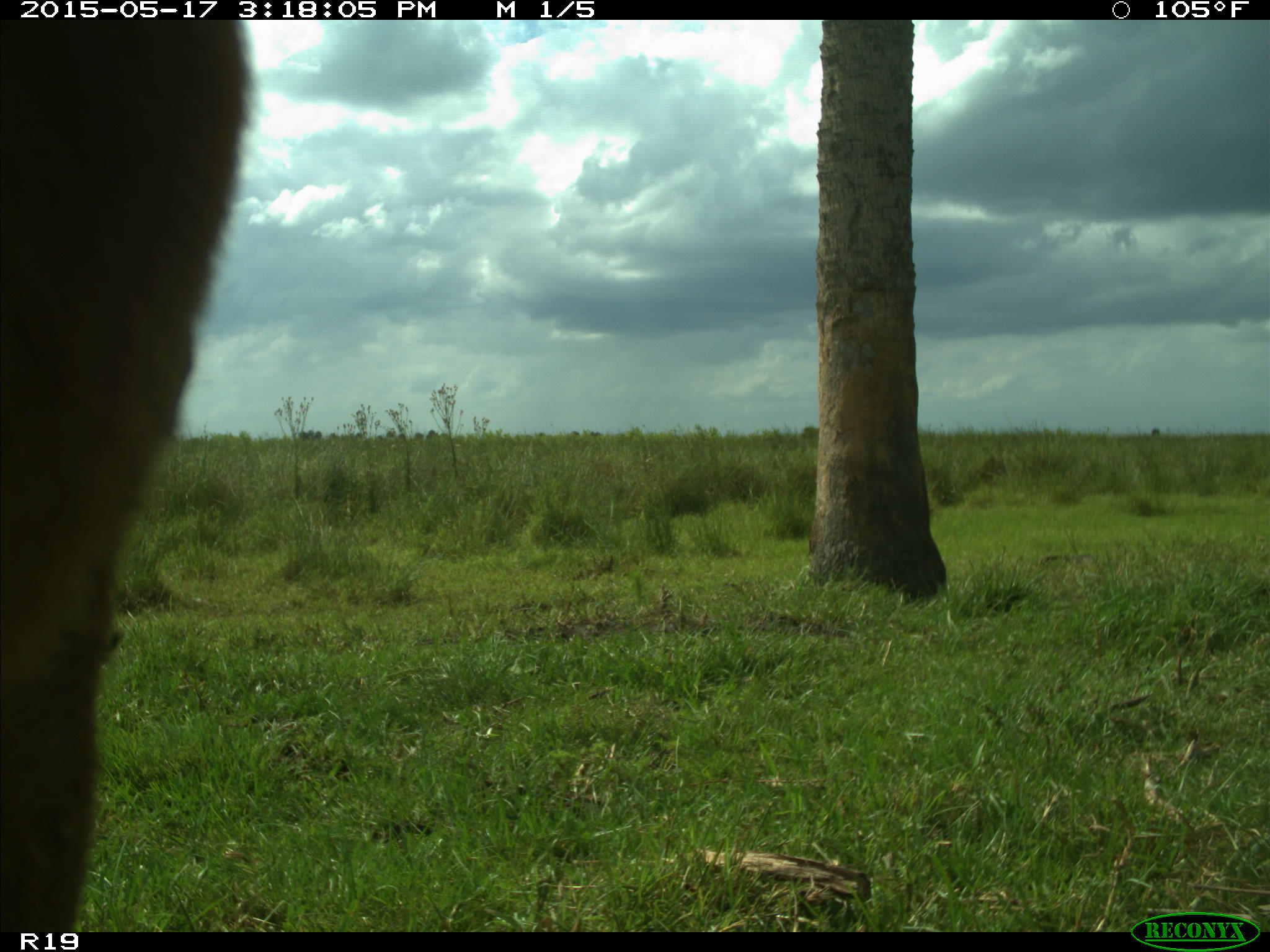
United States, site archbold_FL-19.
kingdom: Animalia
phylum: Chordata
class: Mammalia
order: Artiodactyla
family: Bovidae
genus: Bos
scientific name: Bos taurus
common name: domestic cow